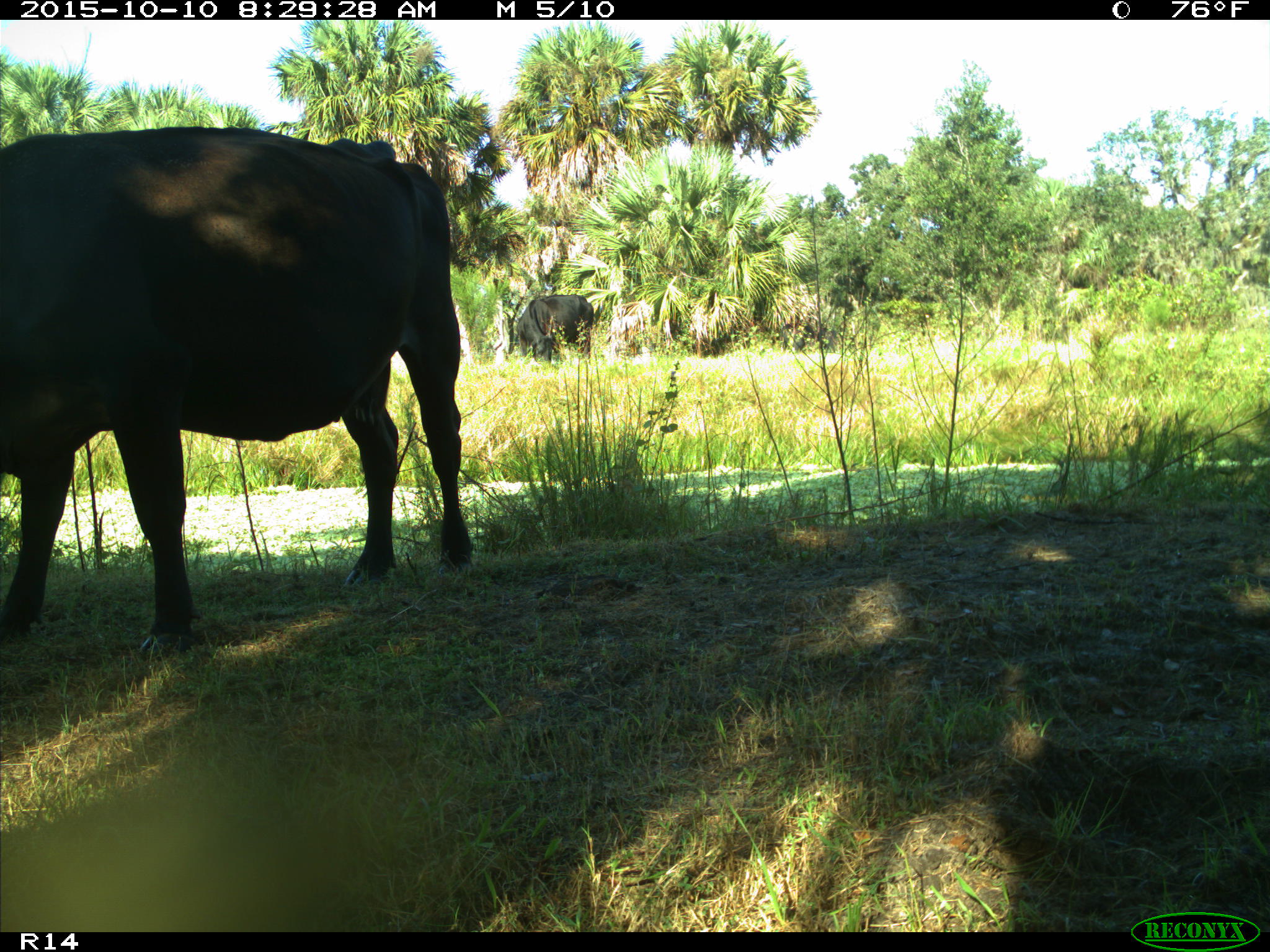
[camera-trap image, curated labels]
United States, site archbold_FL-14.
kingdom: Animalia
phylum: Chordata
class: Mammalia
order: Artiodactyla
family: Bovidae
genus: Bos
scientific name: Bos taurus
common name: domestic cow